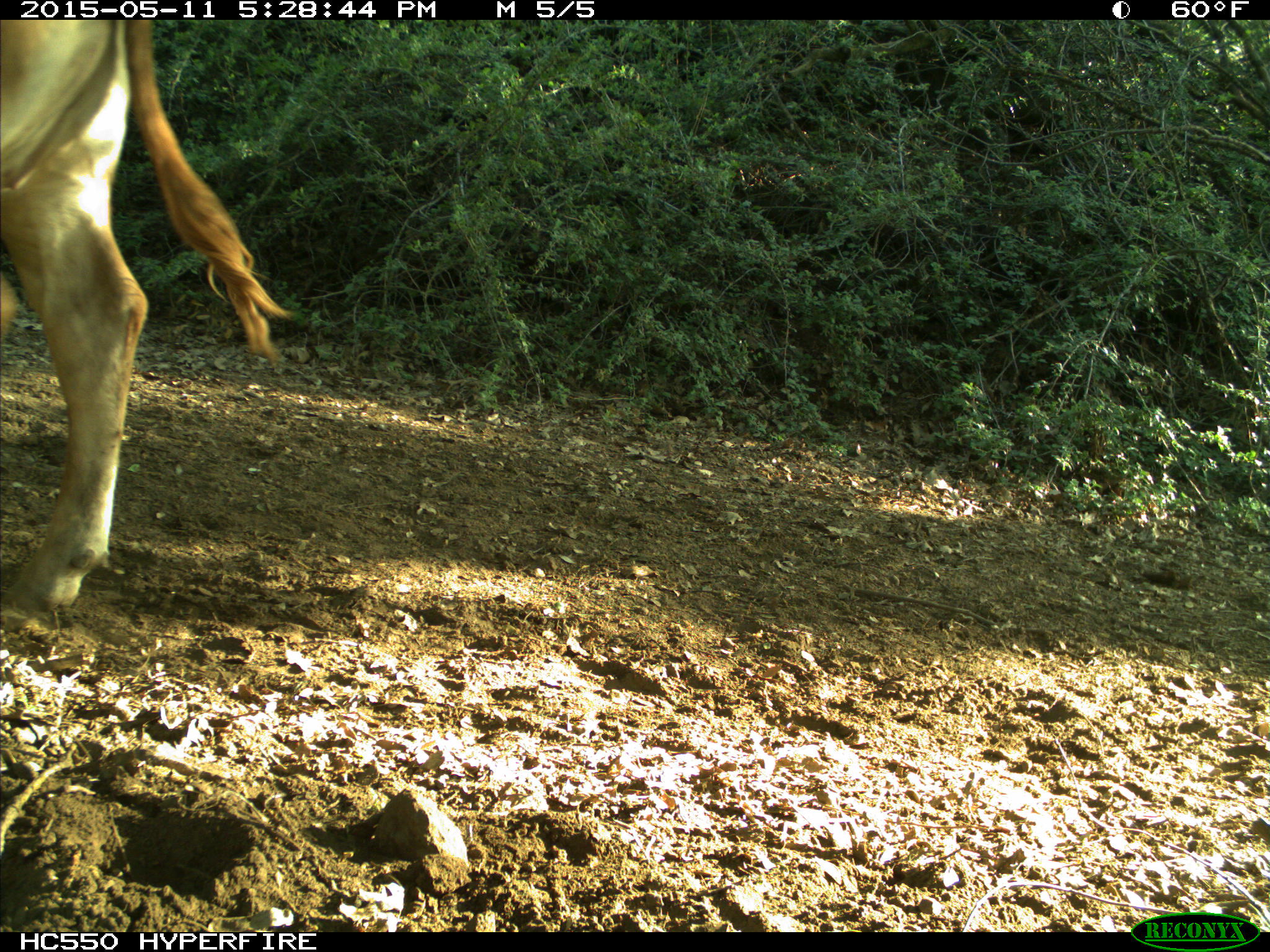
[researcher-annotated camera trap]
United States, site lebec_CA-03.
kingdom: Animalia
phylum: Chordata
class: Mammalia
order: Artiodactyla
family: Bovidae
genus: Bos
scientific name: Bos taurus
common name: domestic cow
Bos taurus (domestic cow).